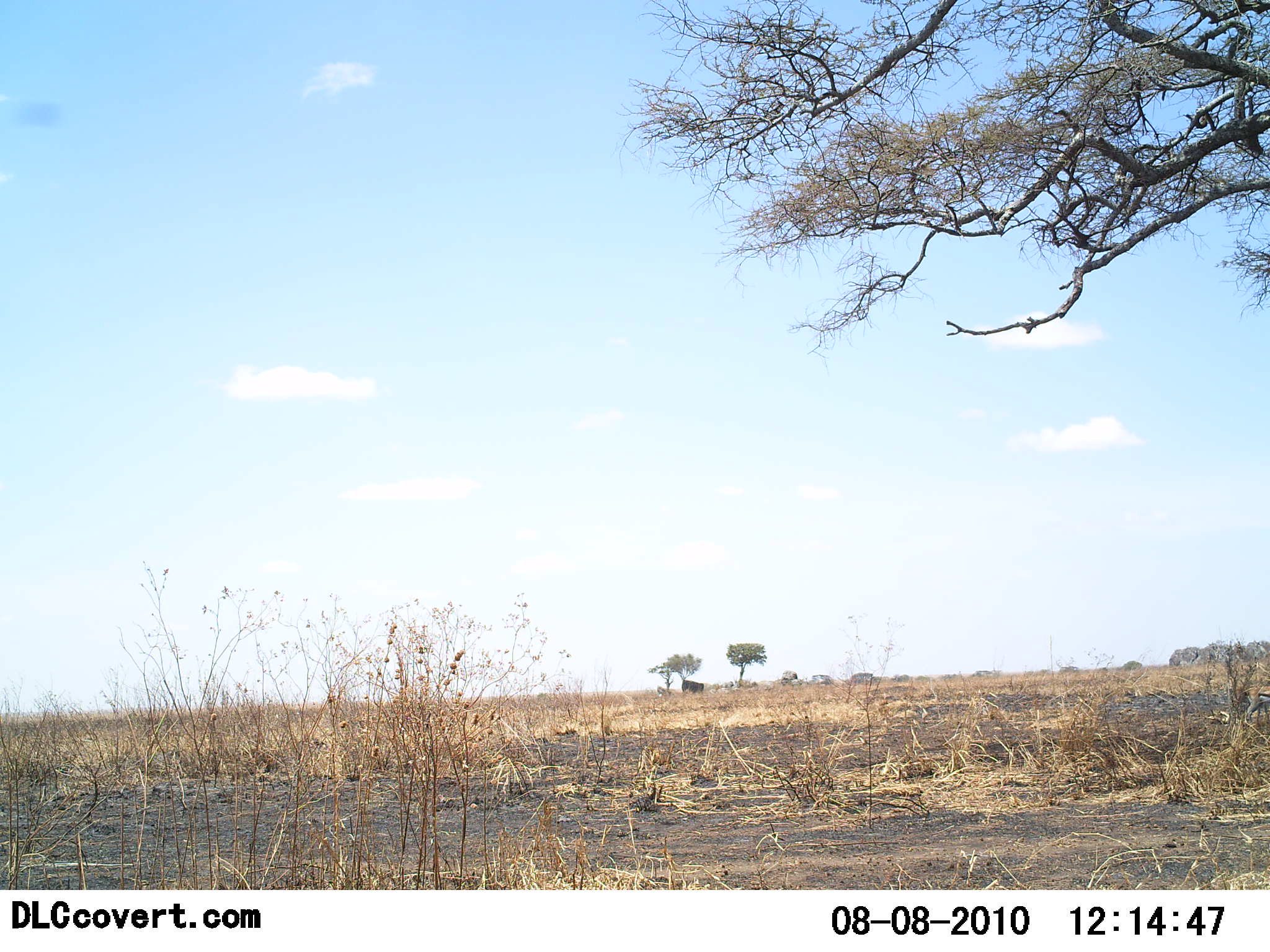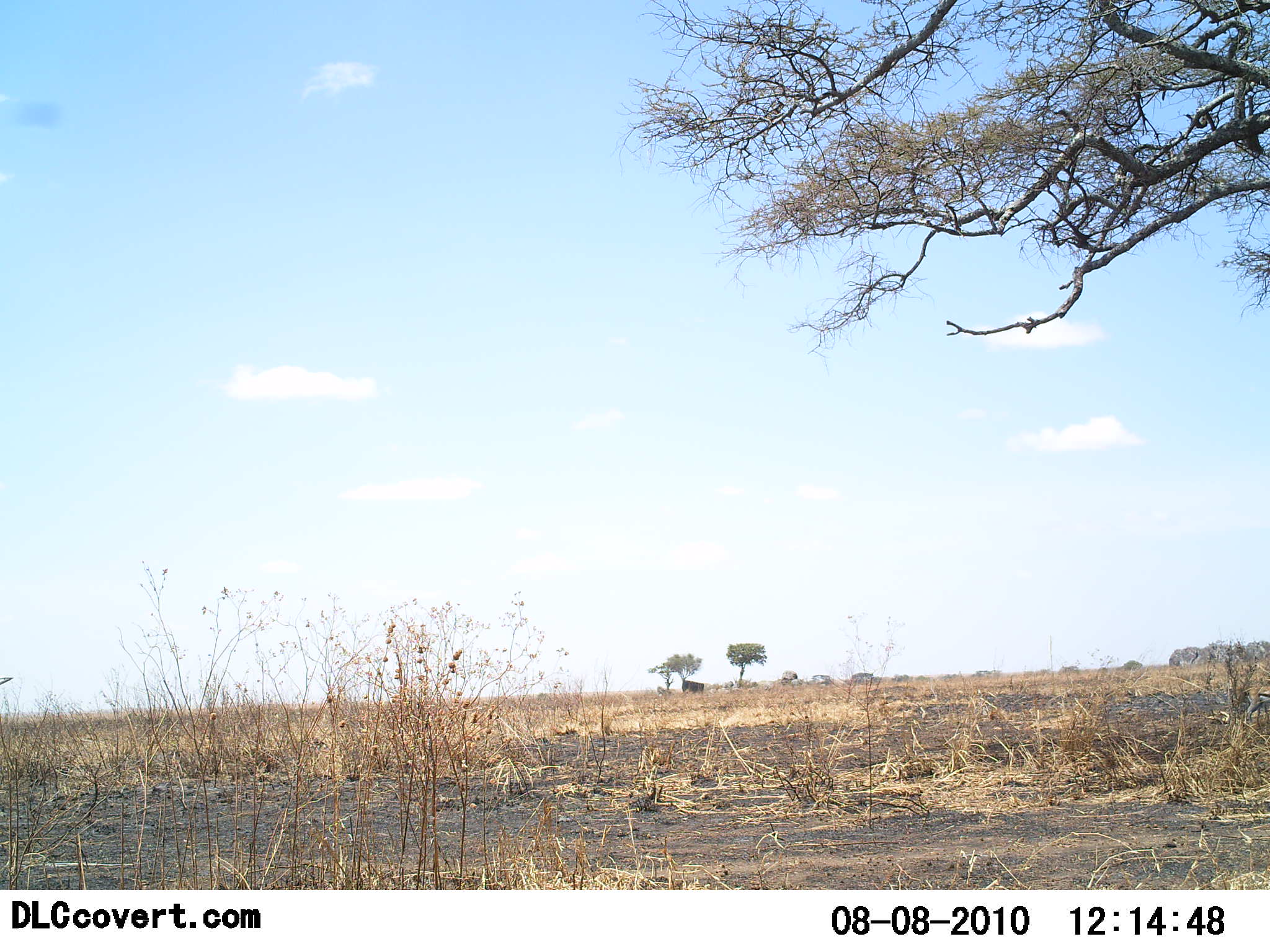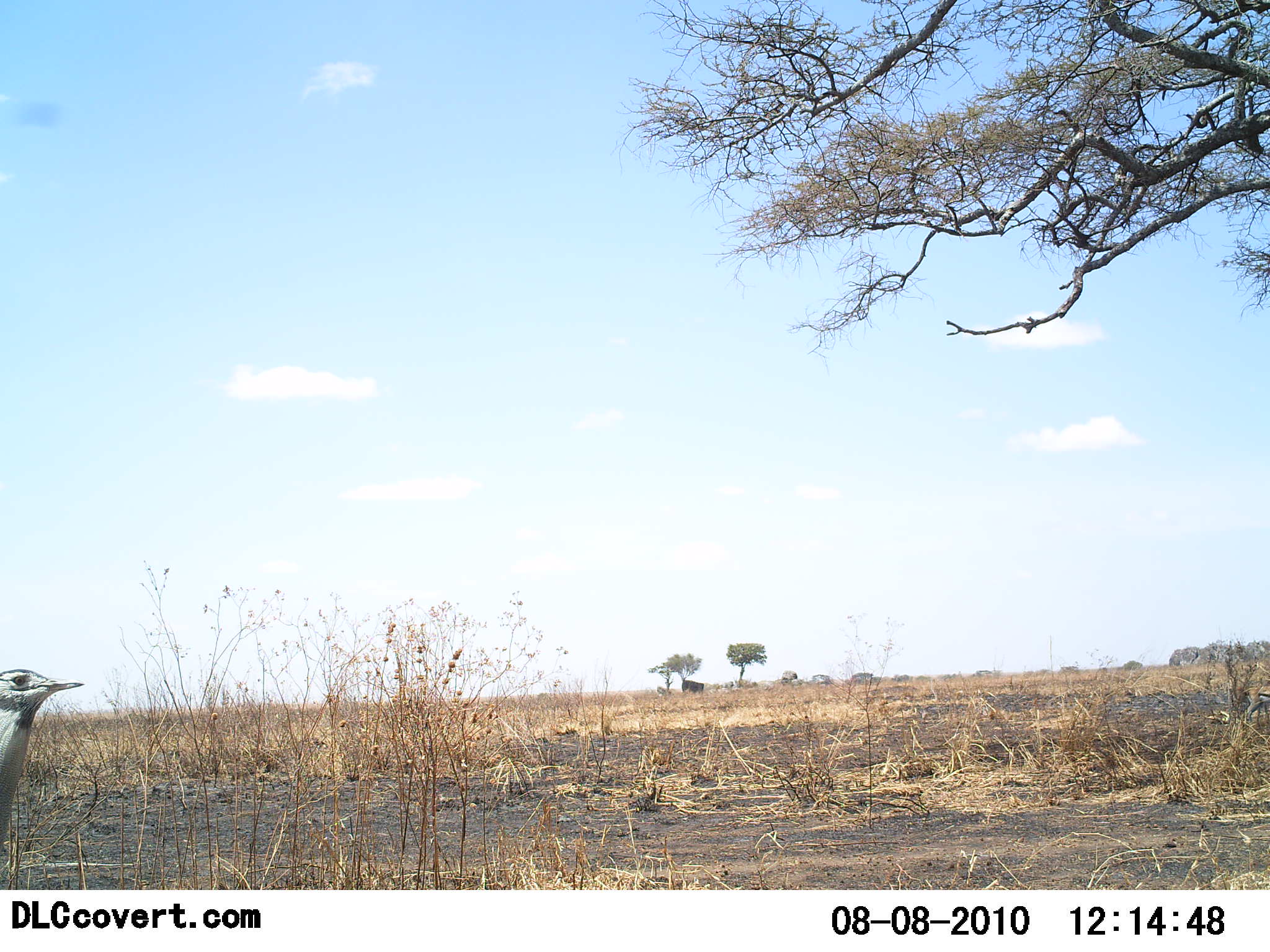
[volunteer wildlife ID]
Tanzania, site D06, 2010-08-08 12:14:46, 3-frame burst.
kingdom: Animalia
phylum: Chordata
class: Aves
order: Otidiformes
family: Otididae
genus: Ardeotis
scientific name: Ardeotis kori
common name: kori bustard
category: koribustard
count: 1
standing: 27%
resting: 0%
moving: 82%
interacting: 0%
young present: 0%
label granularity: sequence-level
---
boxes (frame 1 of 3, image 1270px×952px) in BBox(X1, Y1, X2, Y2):
animal: BBox(1238, 685, 1270, 725)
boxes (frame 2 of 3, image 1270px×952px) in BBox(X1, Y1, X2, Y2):
animal: BBox(1240, 684, 1269, 725); BBox(0, 675, 15, 688)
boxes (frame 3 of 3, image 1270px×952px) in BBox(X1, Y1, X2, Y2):
animal: BBox(0, 668, 84, 846); BBox(1241, 686, 1270, 725)